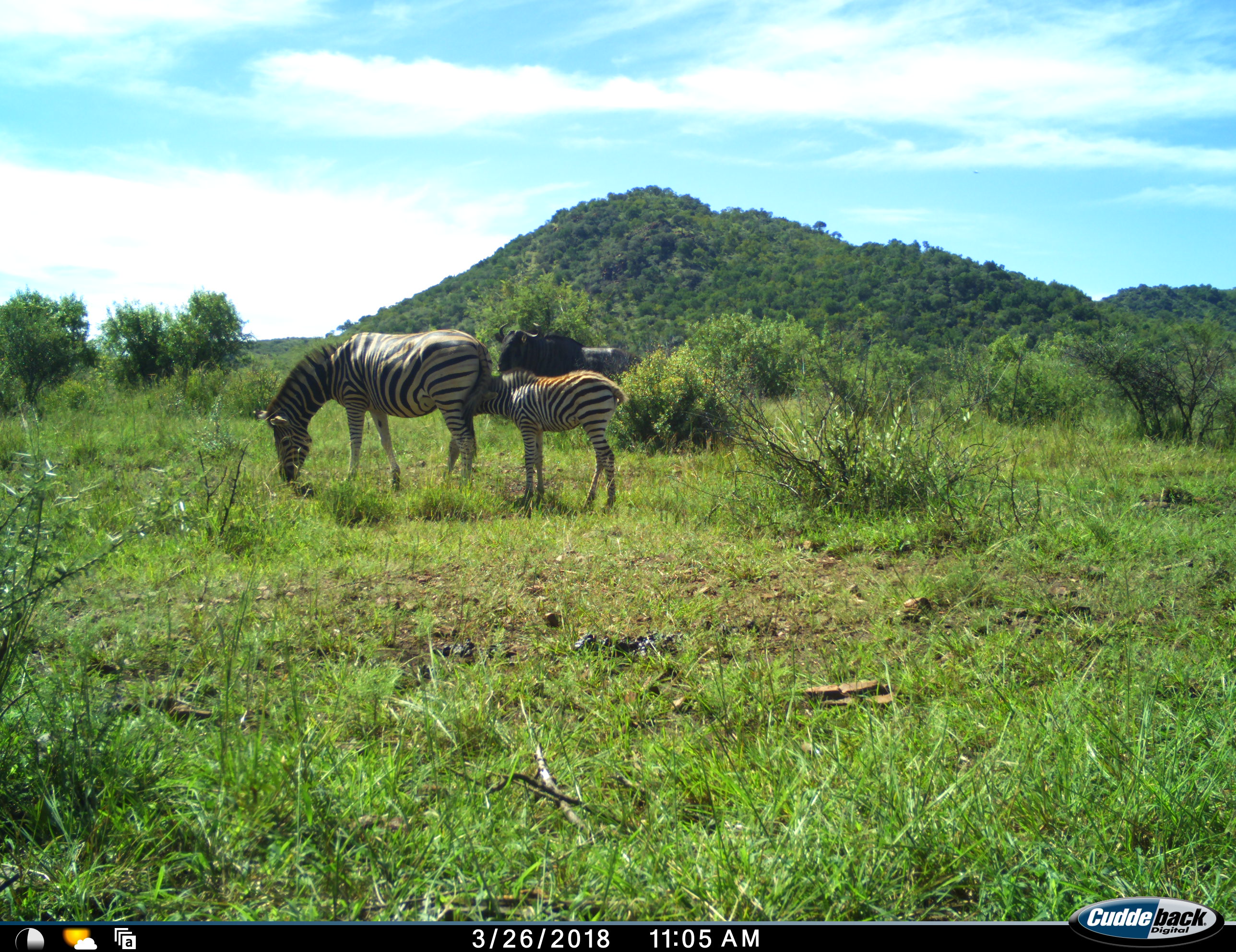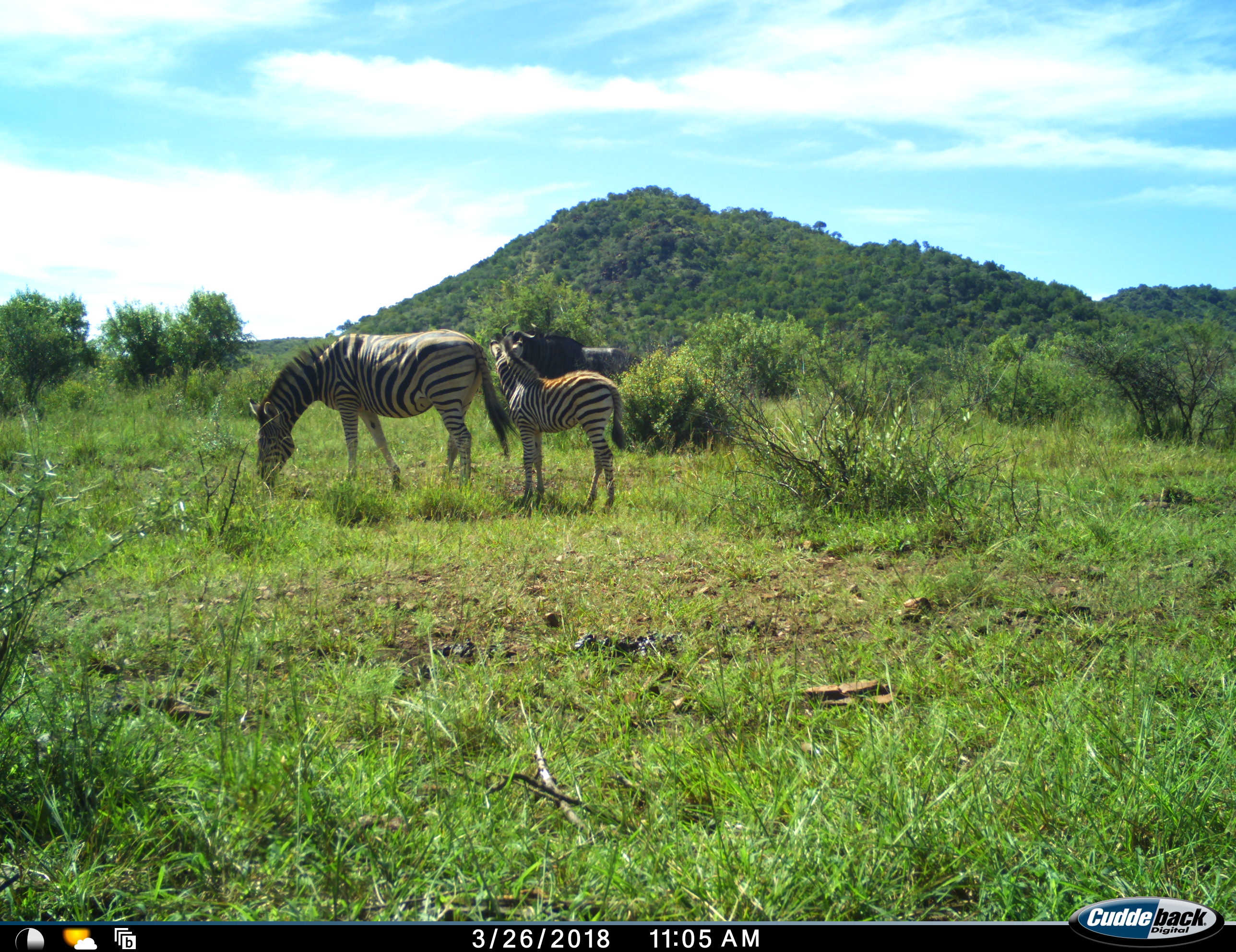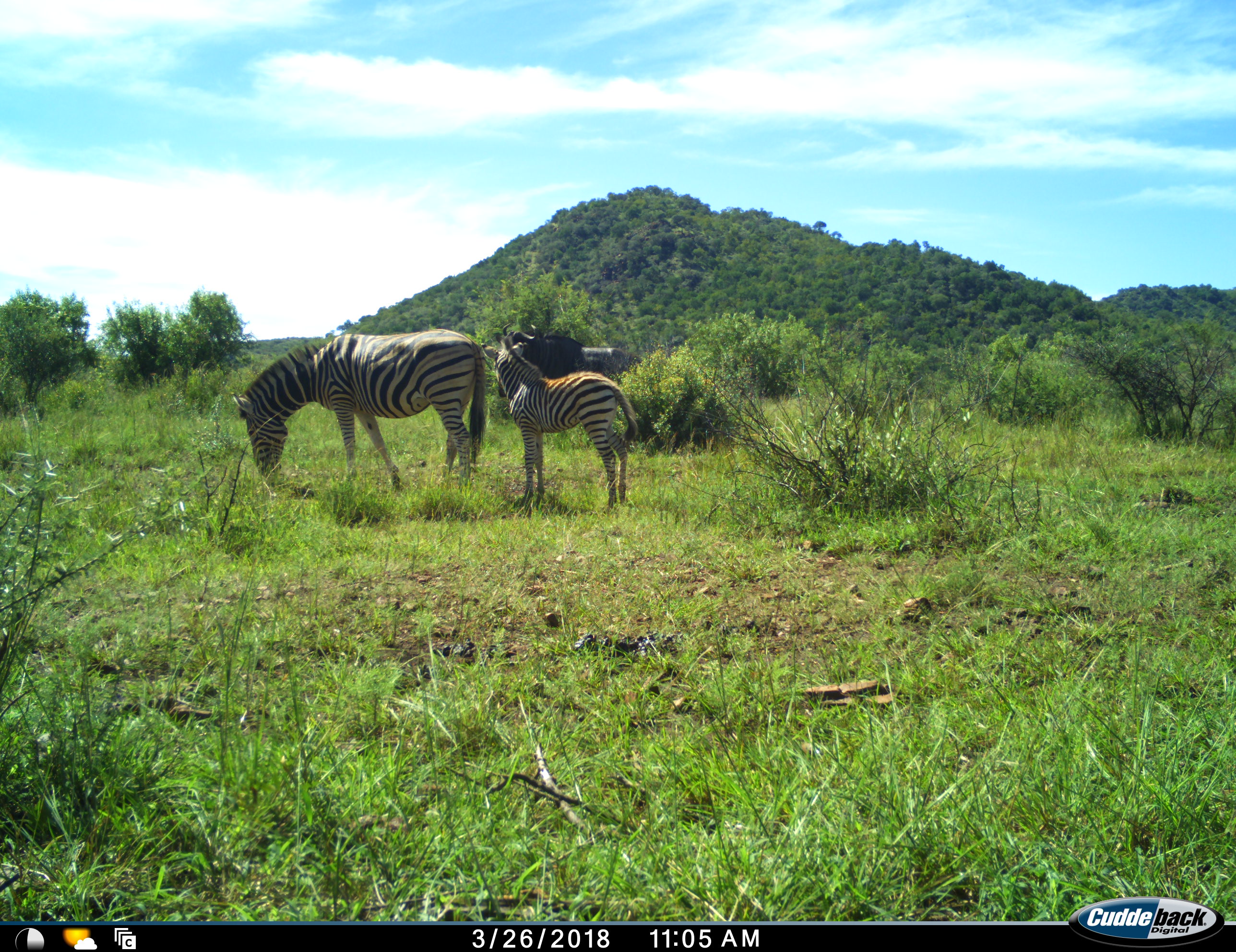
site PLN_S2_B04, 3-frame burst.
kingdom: Animalia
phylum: Chordata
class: Mammalia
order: Artiodactyla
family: Bovidae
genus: Connochaetes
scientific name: Connochaetes taurinus taurinus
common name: blue wildebeest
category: wildebeestblue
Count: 1.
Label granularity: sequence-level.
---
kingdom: Animalia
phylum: Chordata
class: Mammalia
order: Perissodactyla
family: Equidae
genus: Equus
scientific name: Equus quagga burchellii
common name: burchell's zebra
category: zebraburchells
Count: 2.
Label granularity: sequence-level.